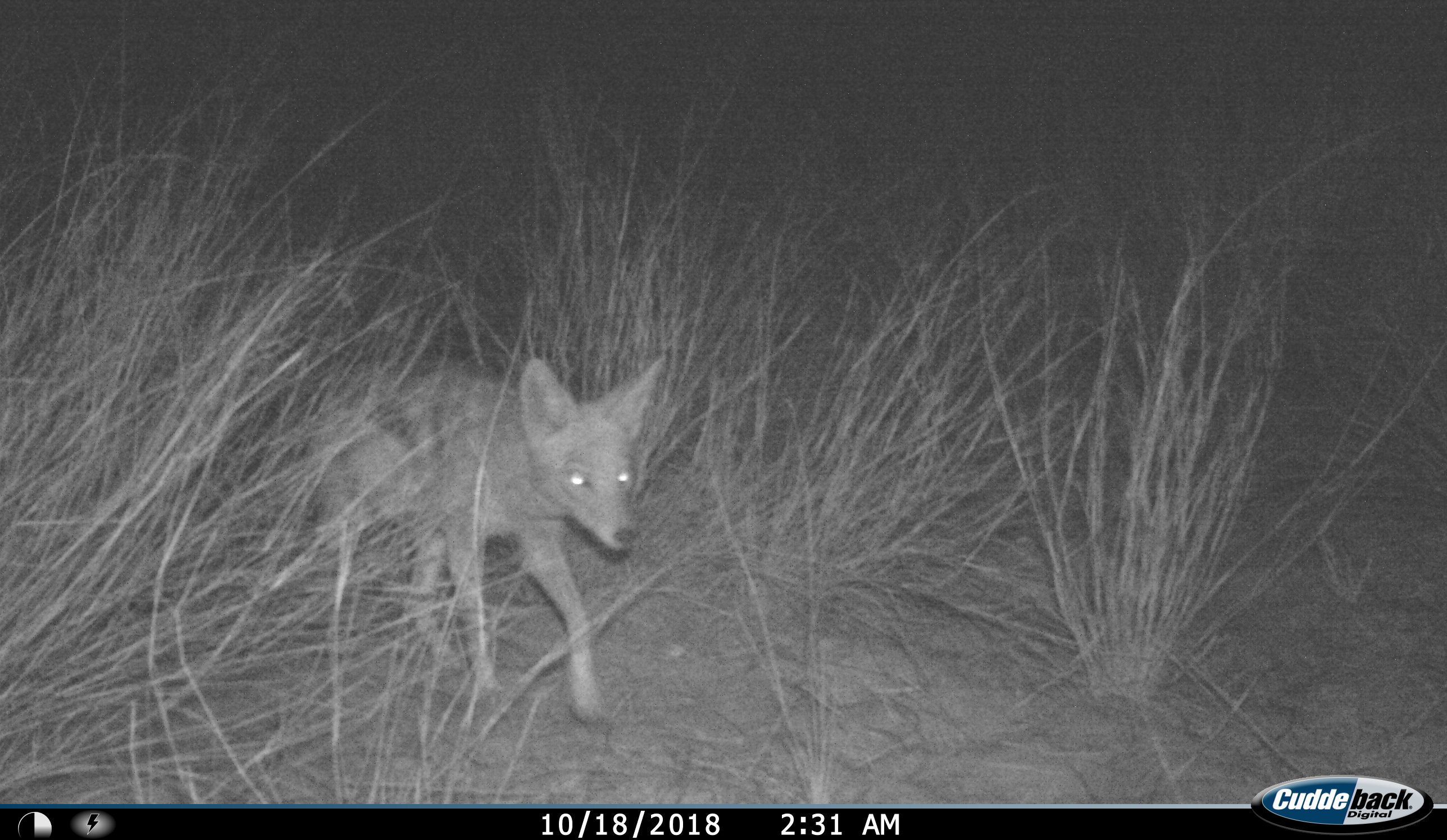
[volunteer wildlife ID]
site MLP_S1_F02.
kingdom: Animalia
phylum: Chordata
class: Mammalia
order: Carnivora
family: Canidae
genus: Lupulella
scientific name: Lupulella mesomelas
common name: black-backed jackal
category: jackalblackbacked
Jackalblackbacked (black-backed jackal) (Lupulella mesomelas), count 1. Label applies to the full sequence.